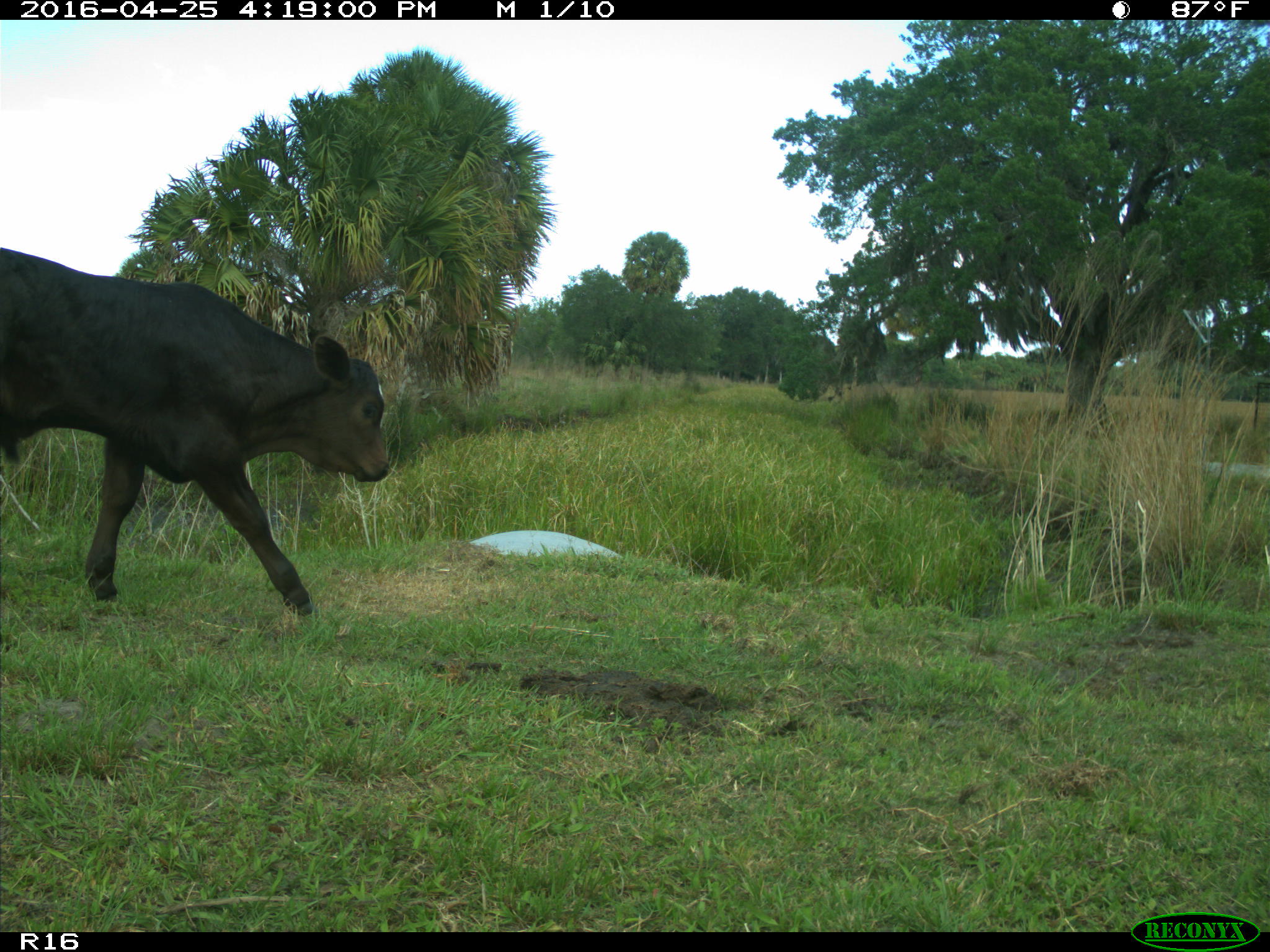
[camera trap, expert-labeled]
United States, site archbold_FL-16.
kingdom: Animalia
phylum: Chordata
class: Mammalia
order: Artiodactyla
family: Bovidae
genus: Bos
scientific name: Bos taurus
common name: domestic cow